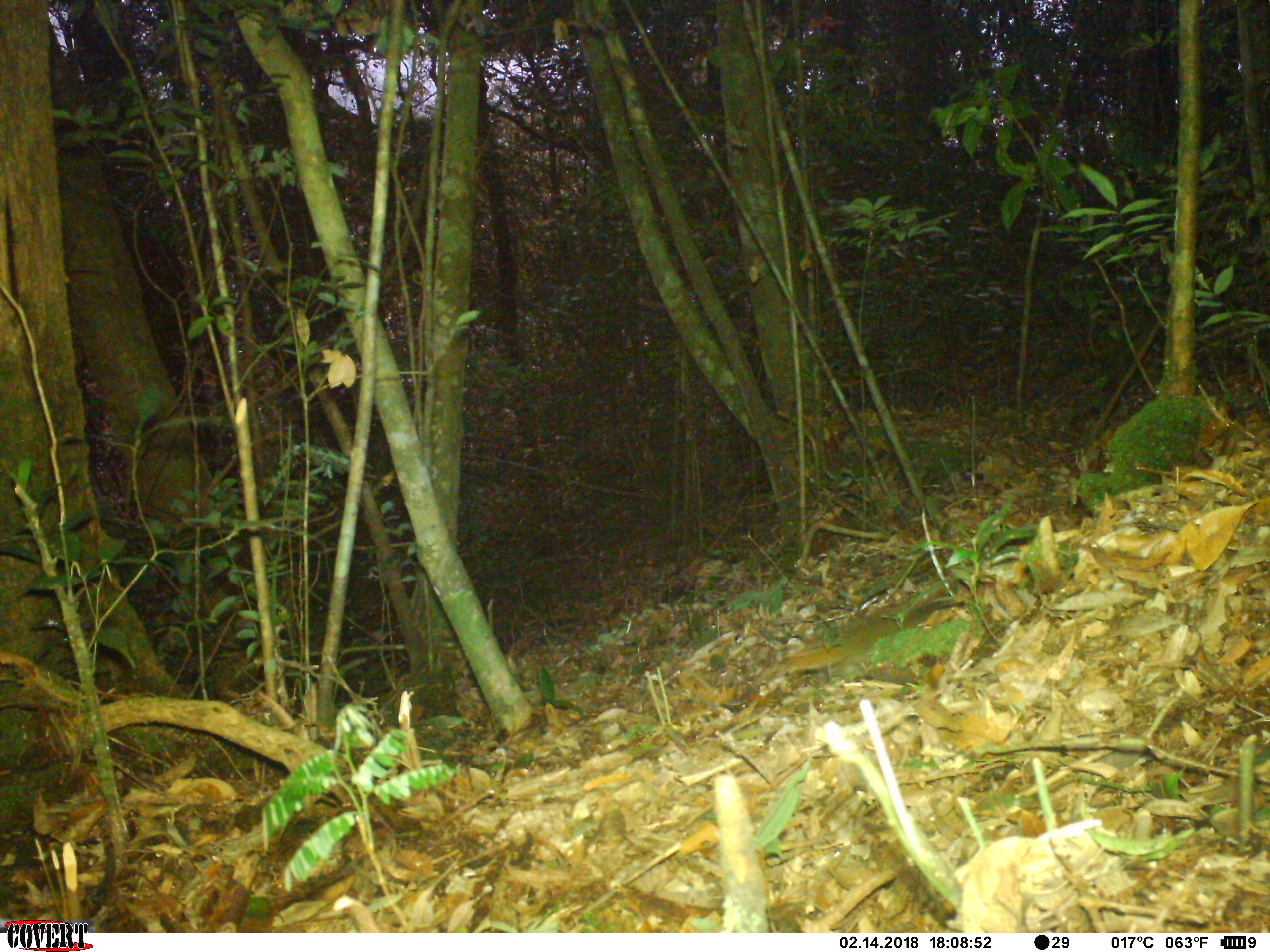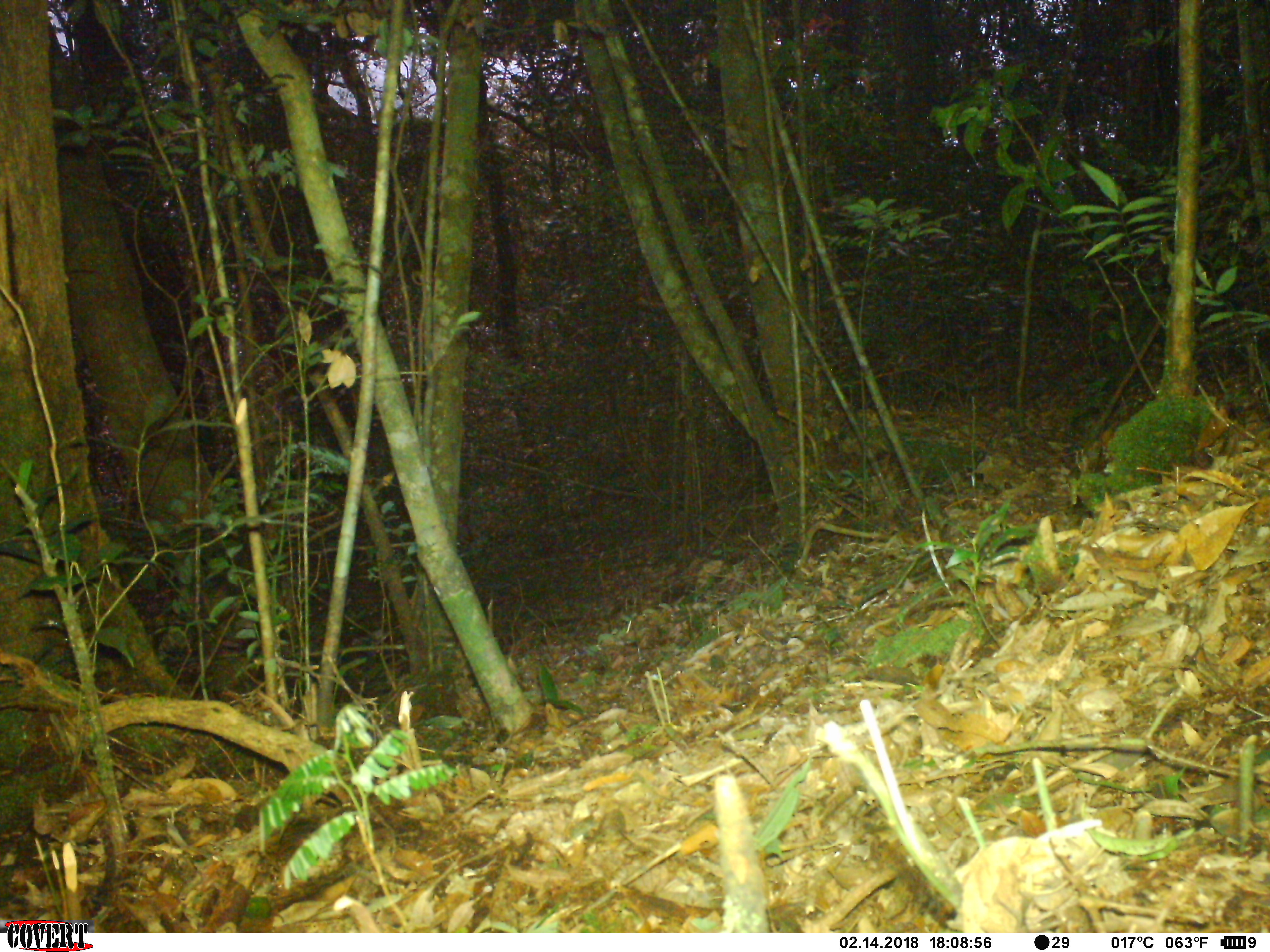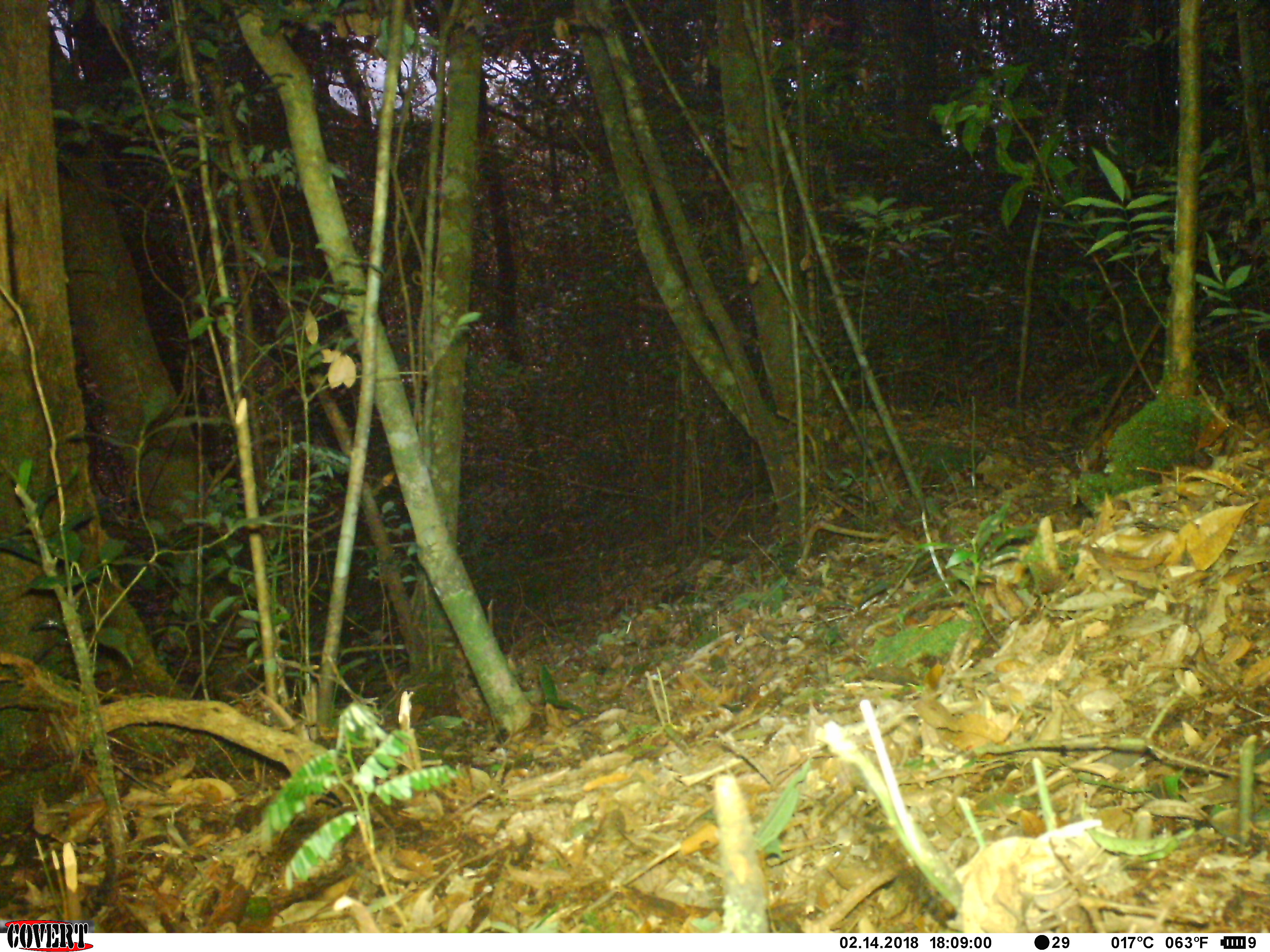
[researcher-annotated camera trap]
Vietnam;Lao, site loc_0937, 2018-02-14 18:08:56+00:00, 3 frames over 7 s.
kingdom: Animalia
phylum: Chordata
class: Mammalia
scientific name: Mammalia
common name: mammal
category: unidentified small mammal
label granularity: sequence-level